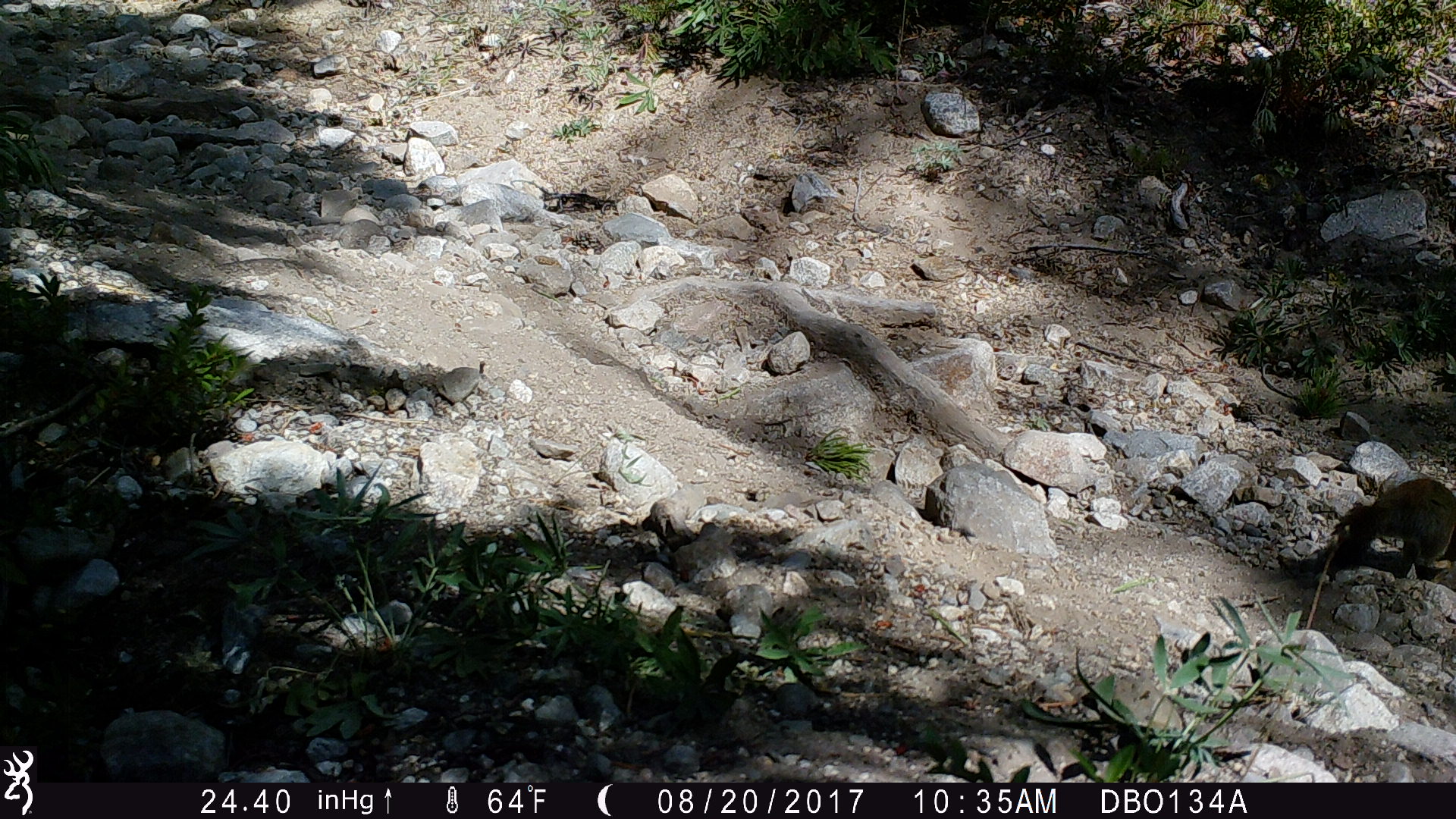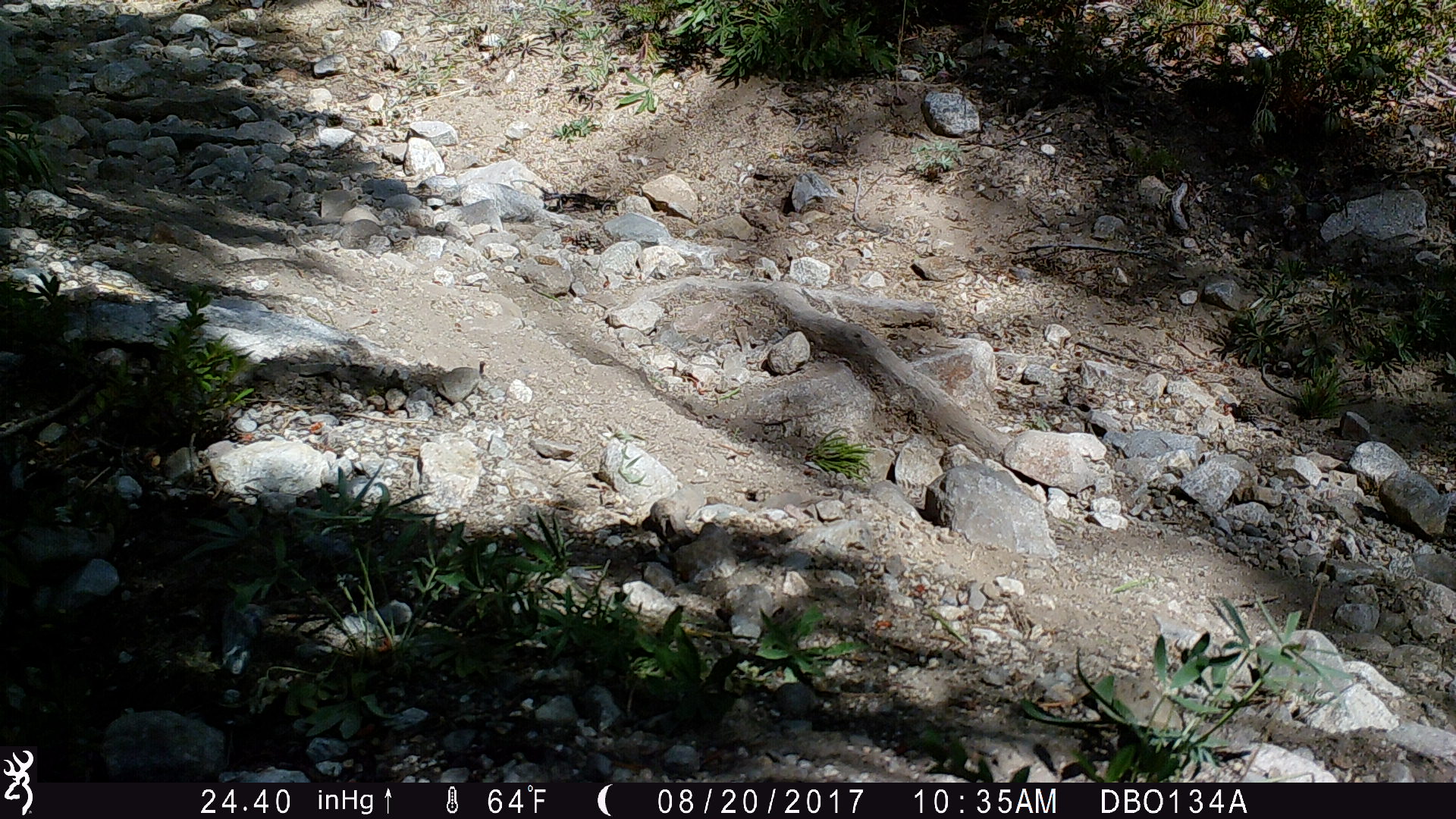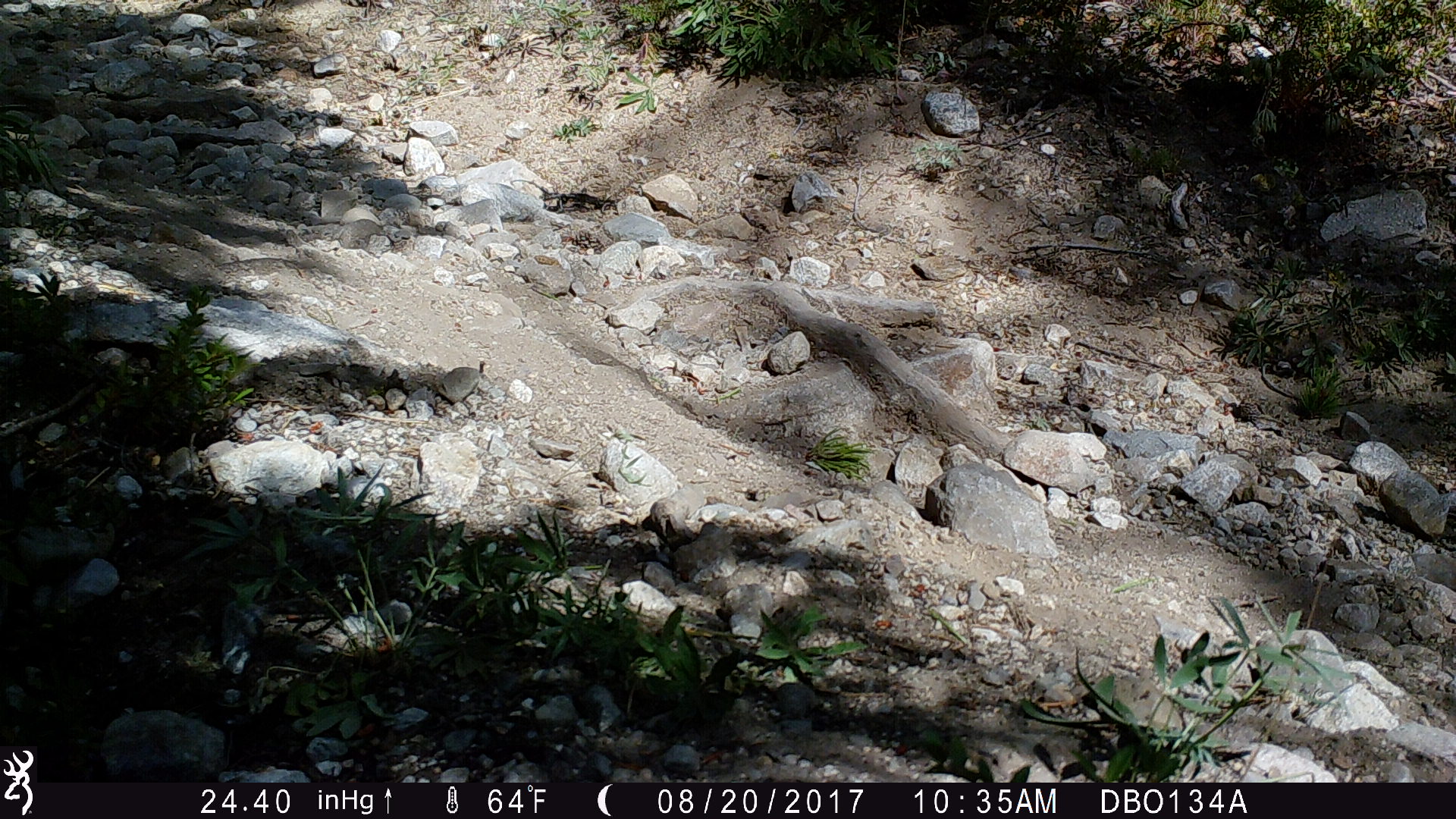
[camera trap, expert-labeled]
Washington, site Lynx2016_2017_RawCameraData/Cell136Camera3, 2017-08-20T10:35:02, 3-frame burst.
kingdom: Animalia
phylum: Chordata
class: Mammalia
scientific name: Mammalia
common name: small mammal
Small mammal (Mammalia). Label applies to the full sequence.